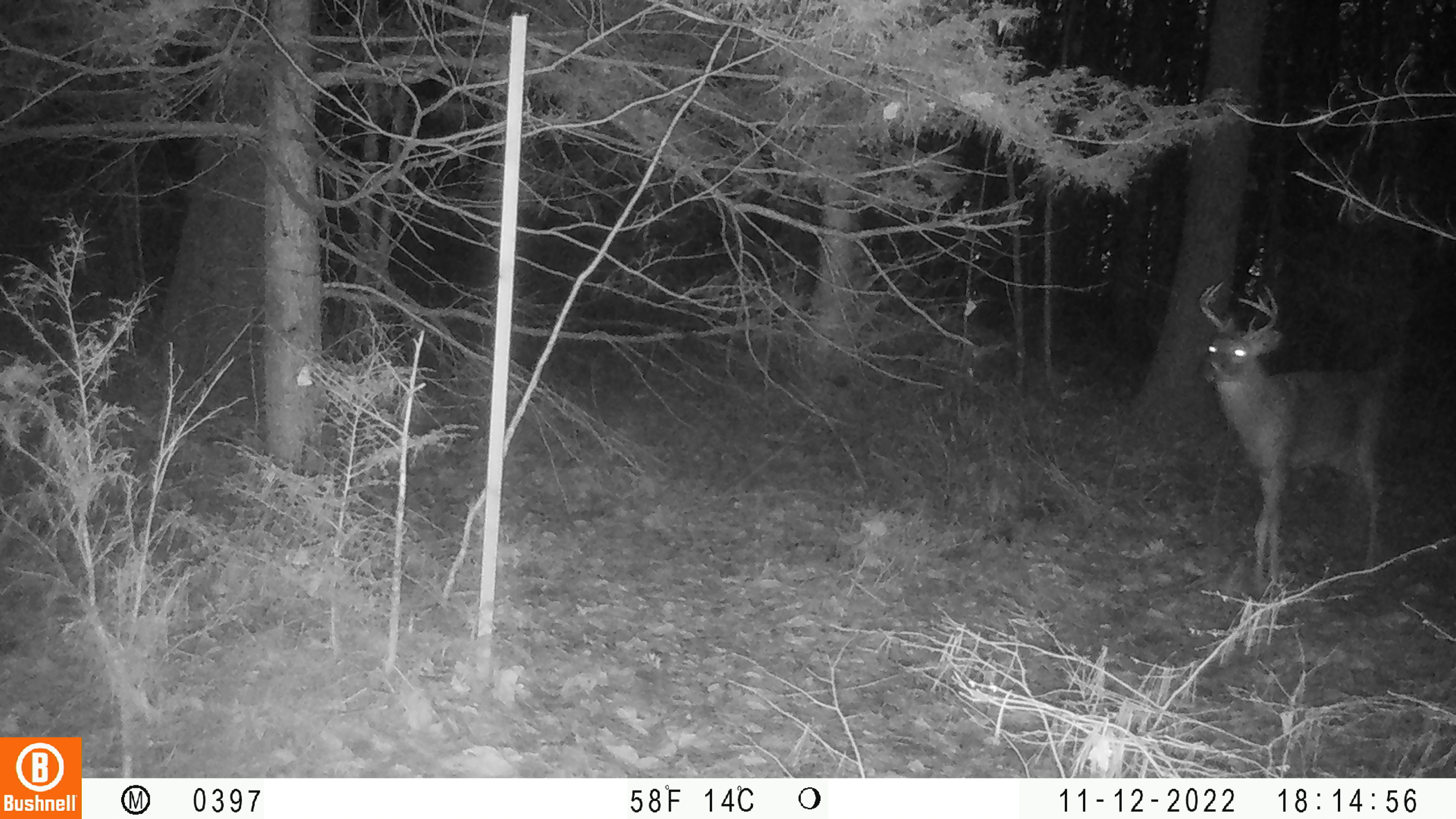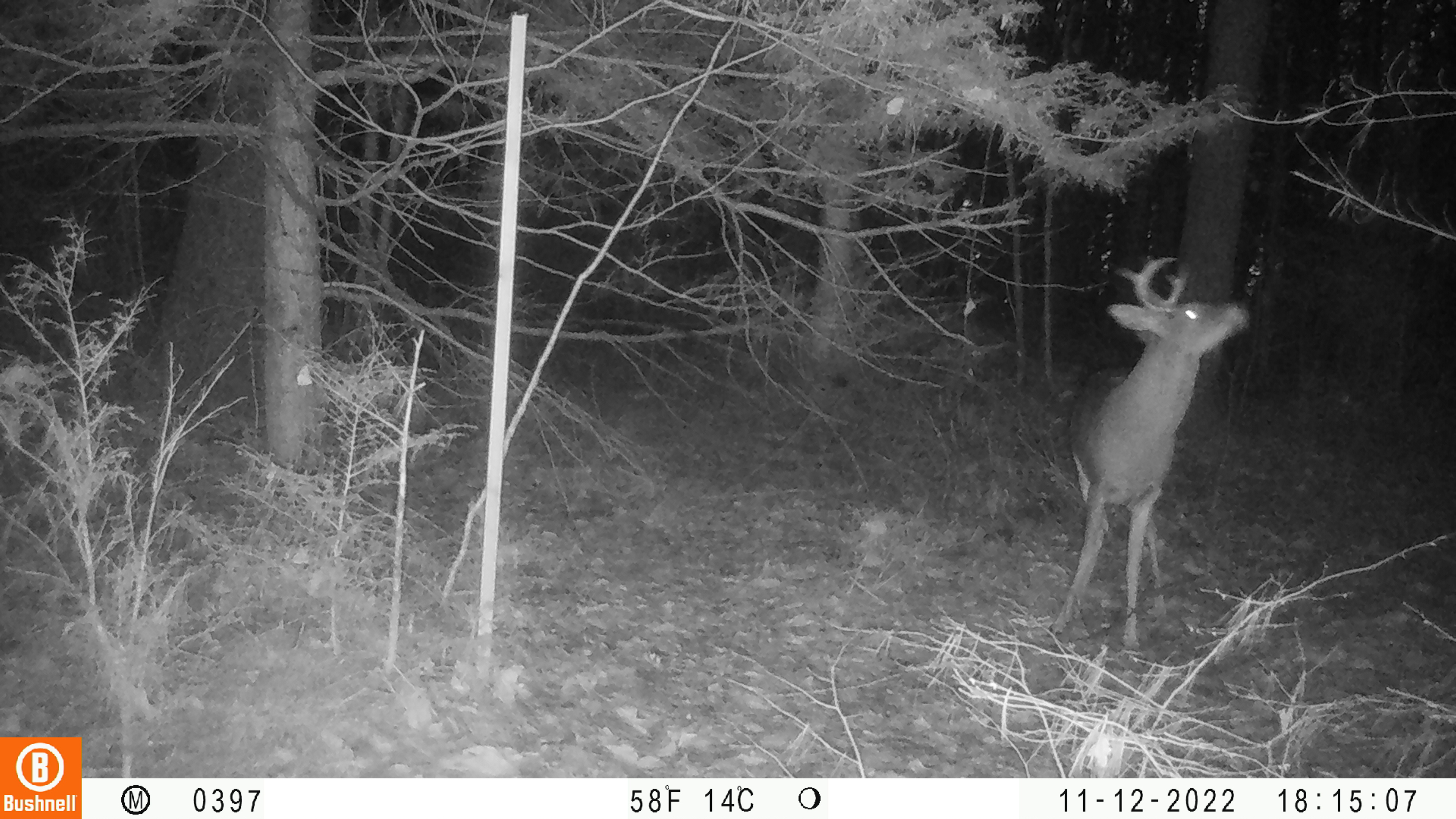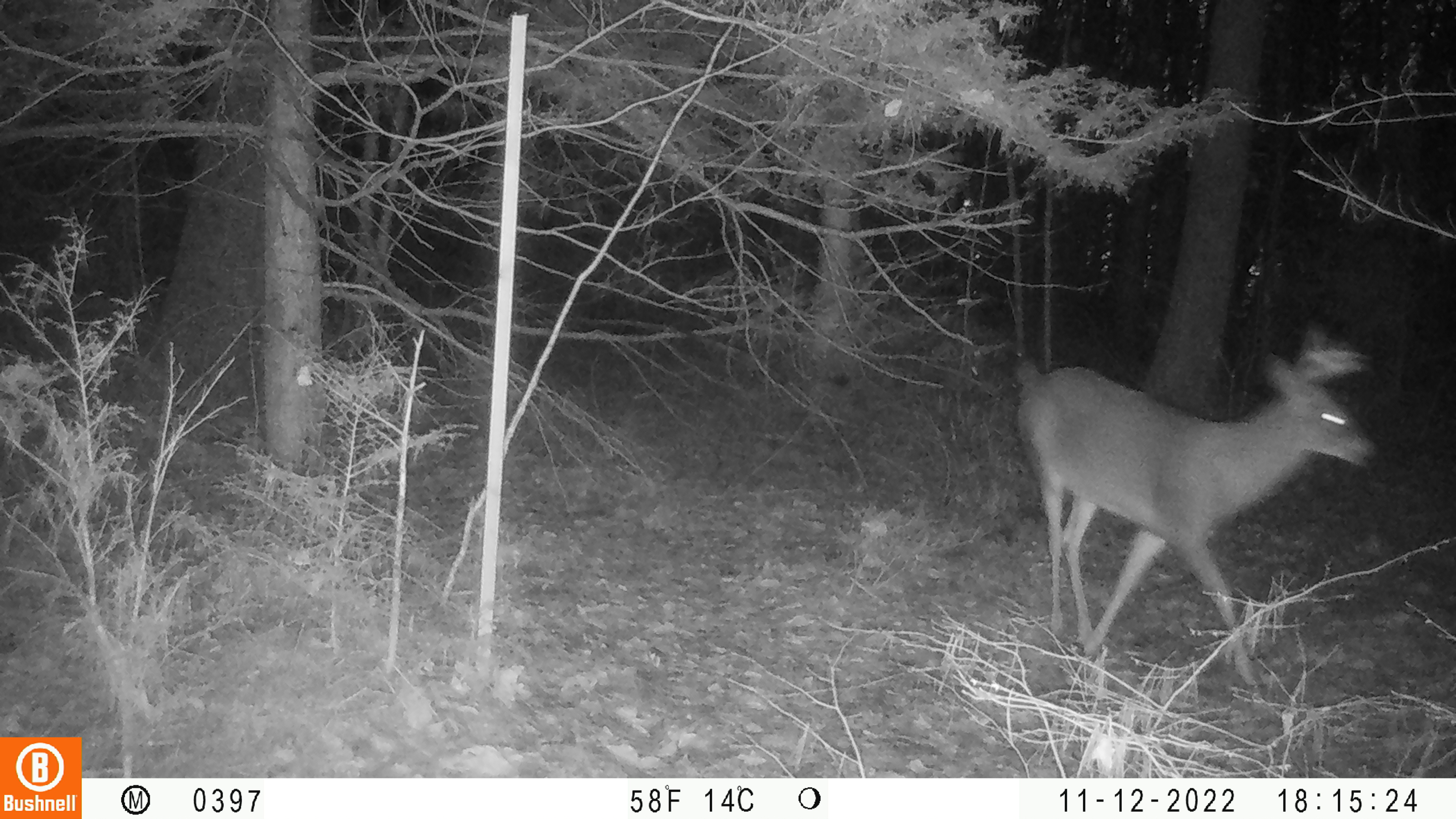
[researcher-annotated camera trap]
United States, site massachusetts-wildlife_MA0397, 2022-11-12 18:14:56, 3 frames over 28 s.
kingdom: Animalia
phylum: Chordata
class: Mammalia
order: Artiodactyla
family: Cervidae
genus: Odocoileus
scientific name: Odocoileus virginianus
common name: white-tailed deer